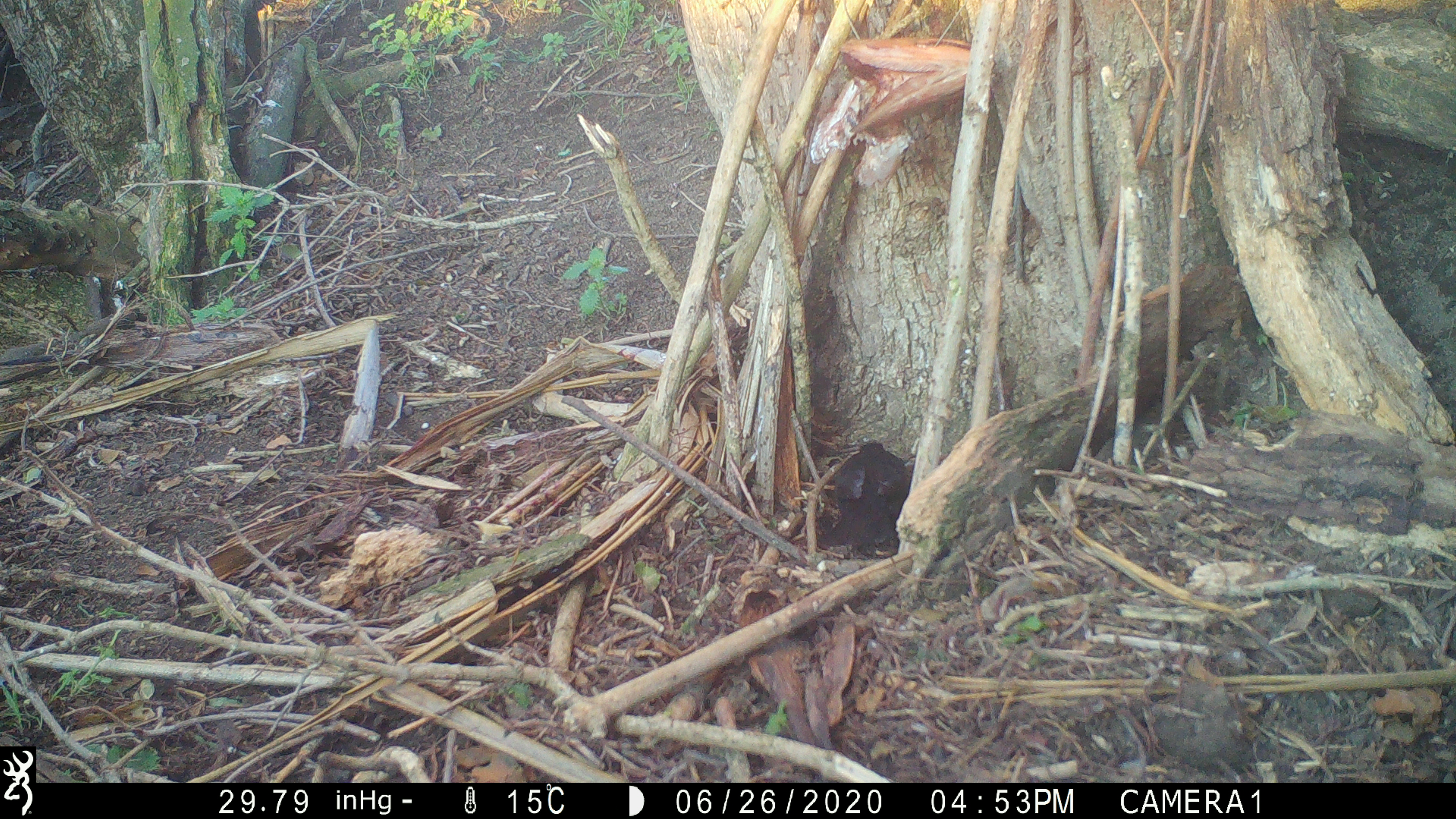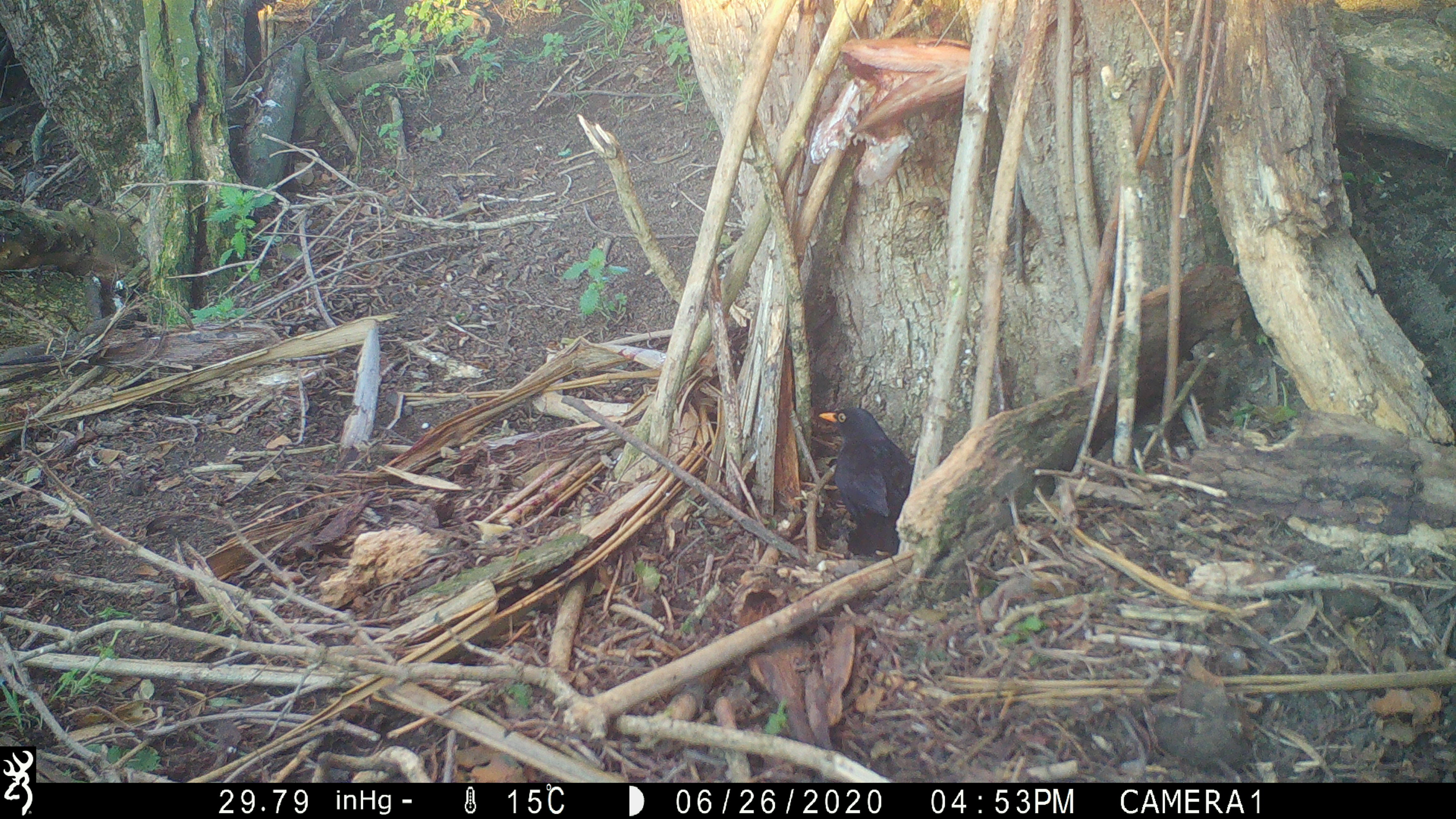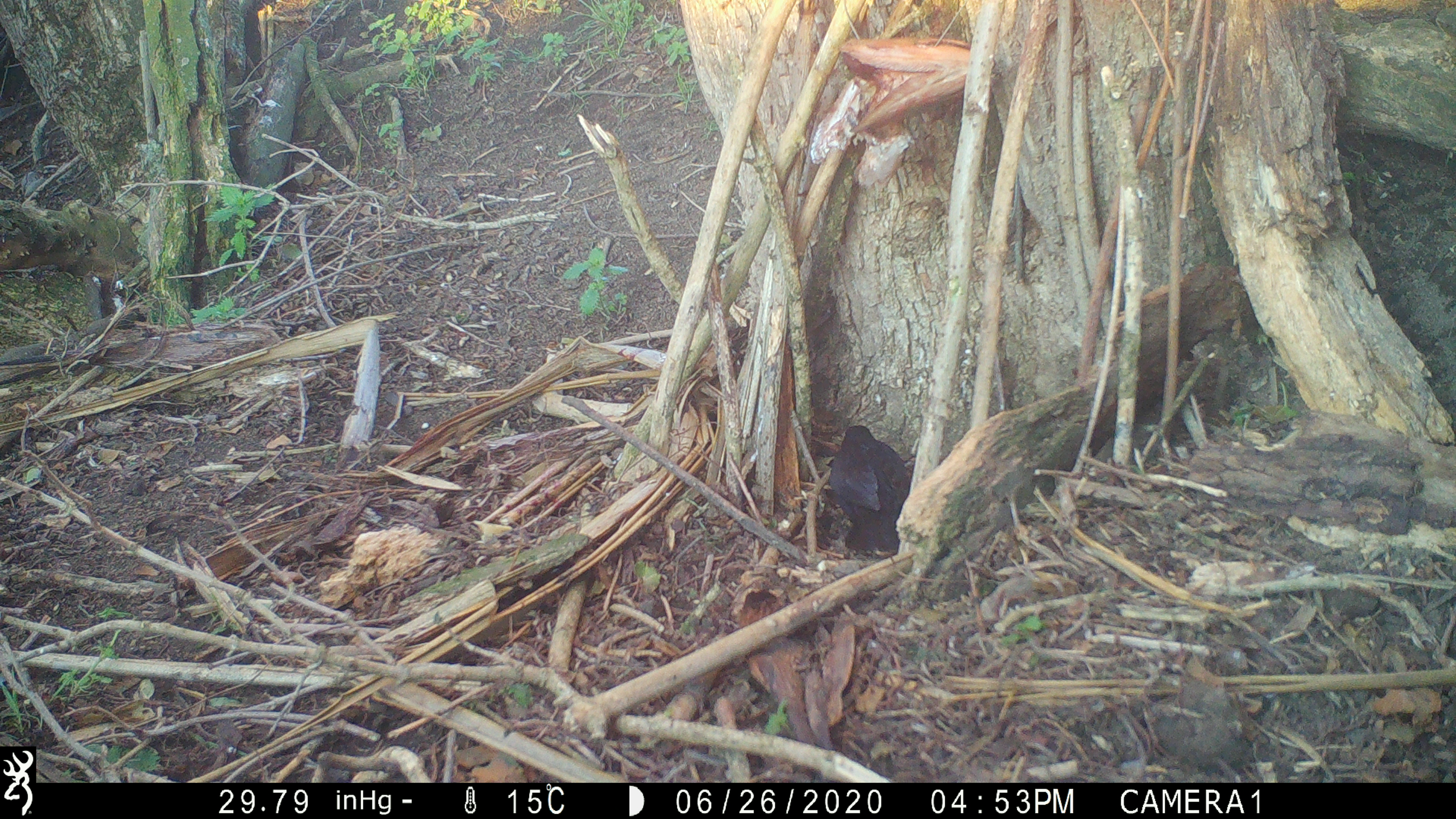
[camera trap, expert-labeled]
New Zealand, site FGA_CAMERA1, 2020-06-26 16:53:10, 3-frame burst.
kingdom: Animalia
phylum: Chordata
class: Aves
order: Passeriformes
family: Turdidae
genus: Turdus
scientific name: Turdus merula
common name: eurasian blackbird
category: blackbird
Blackbird (eurasian blackbird) (Turdus merula).